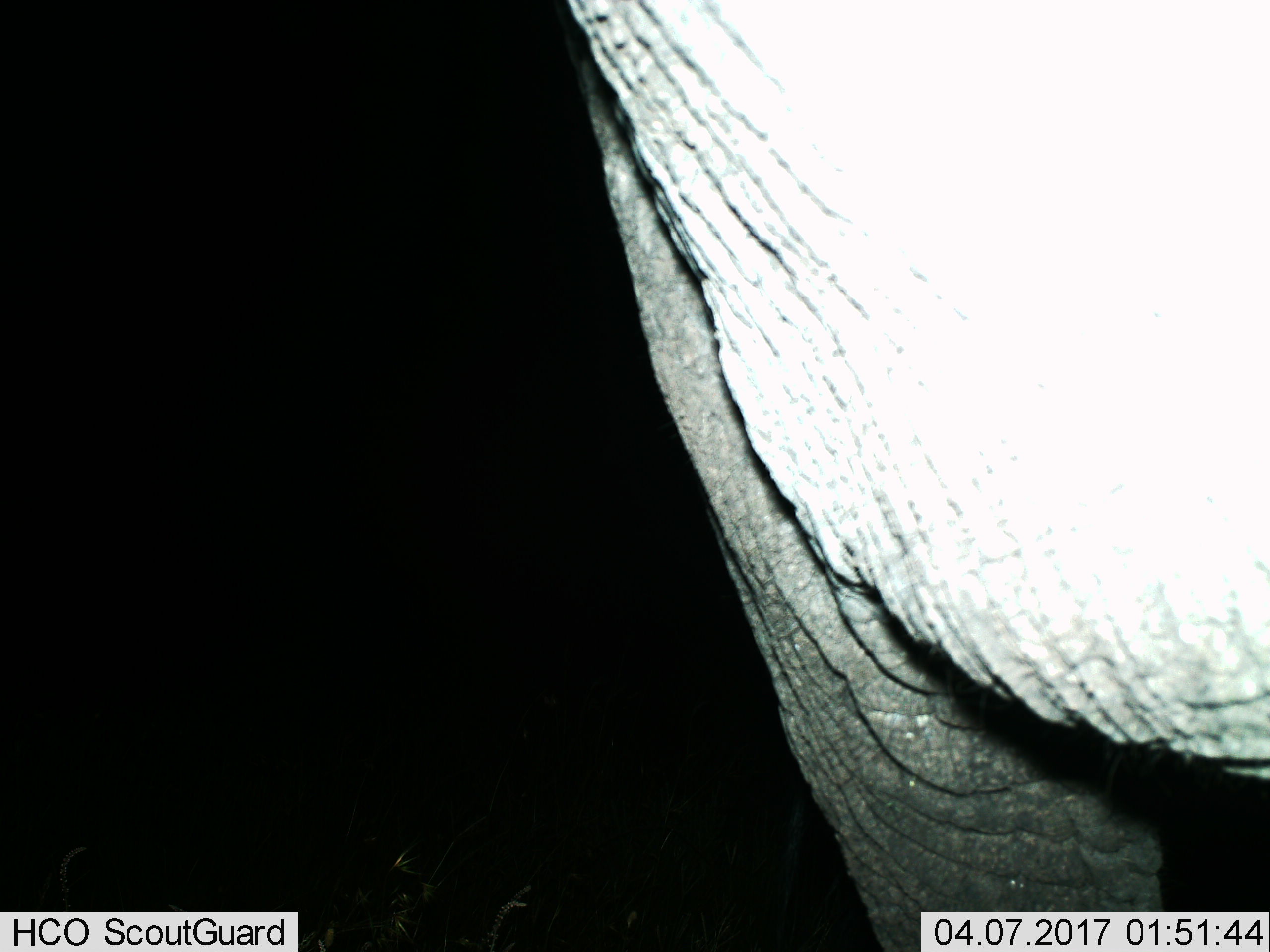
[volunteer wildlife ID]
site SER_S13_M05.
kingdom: Animalia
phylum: Chordata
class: Mammalia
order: Proboscidea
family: Elephantidae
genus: Loxodonta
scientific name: Loxodonta africana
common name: african bush elephant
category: elephant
Elephant (african bush elephant) (Loxodonta africana), count 1. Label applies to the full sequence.